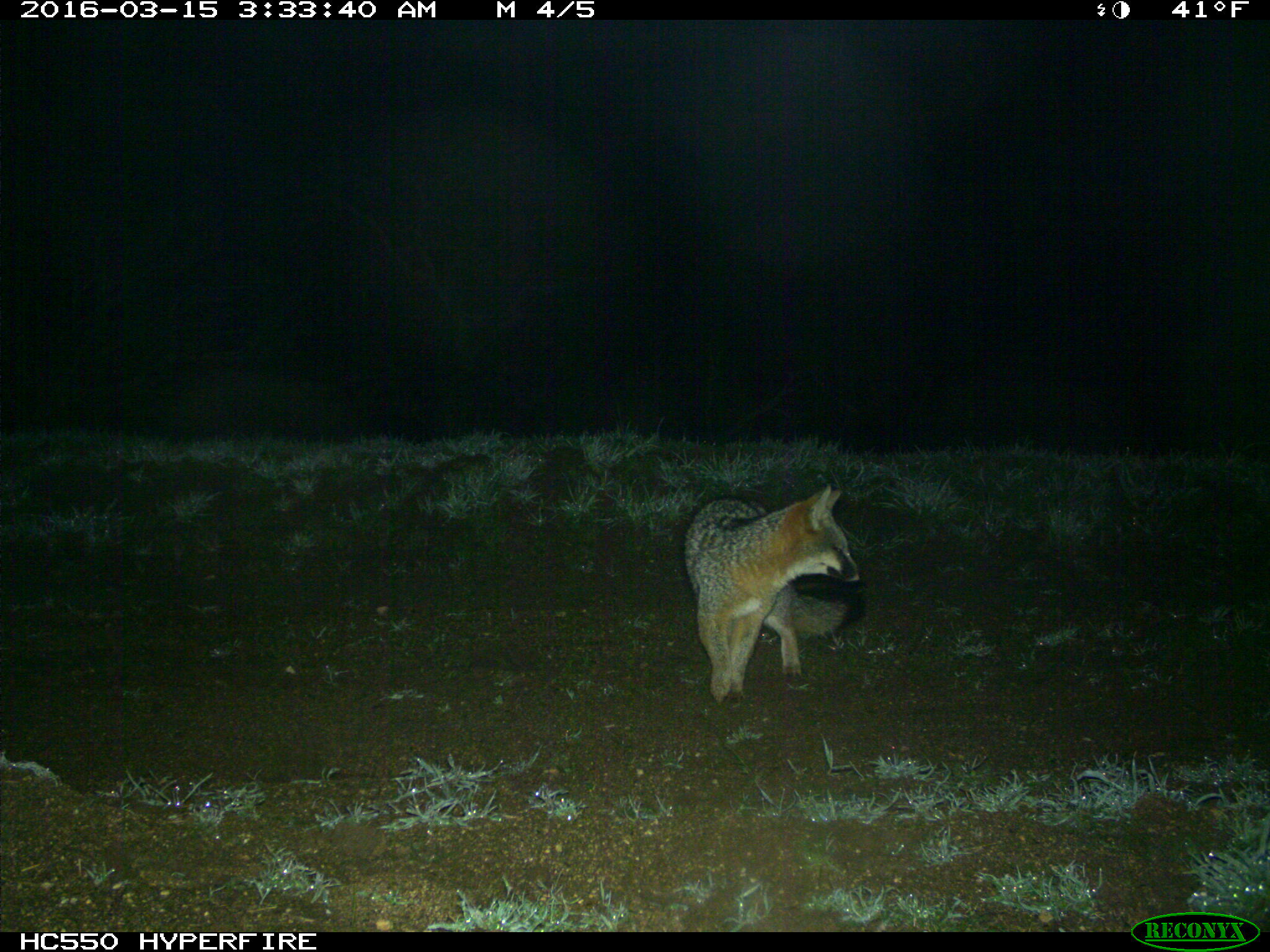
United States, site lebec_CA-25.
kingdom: Animalia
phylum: Chordata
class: Mammalia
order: Carnivora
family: Canidae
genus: Urocyon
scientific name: Urocyon cinereoargenteus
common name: gray fox